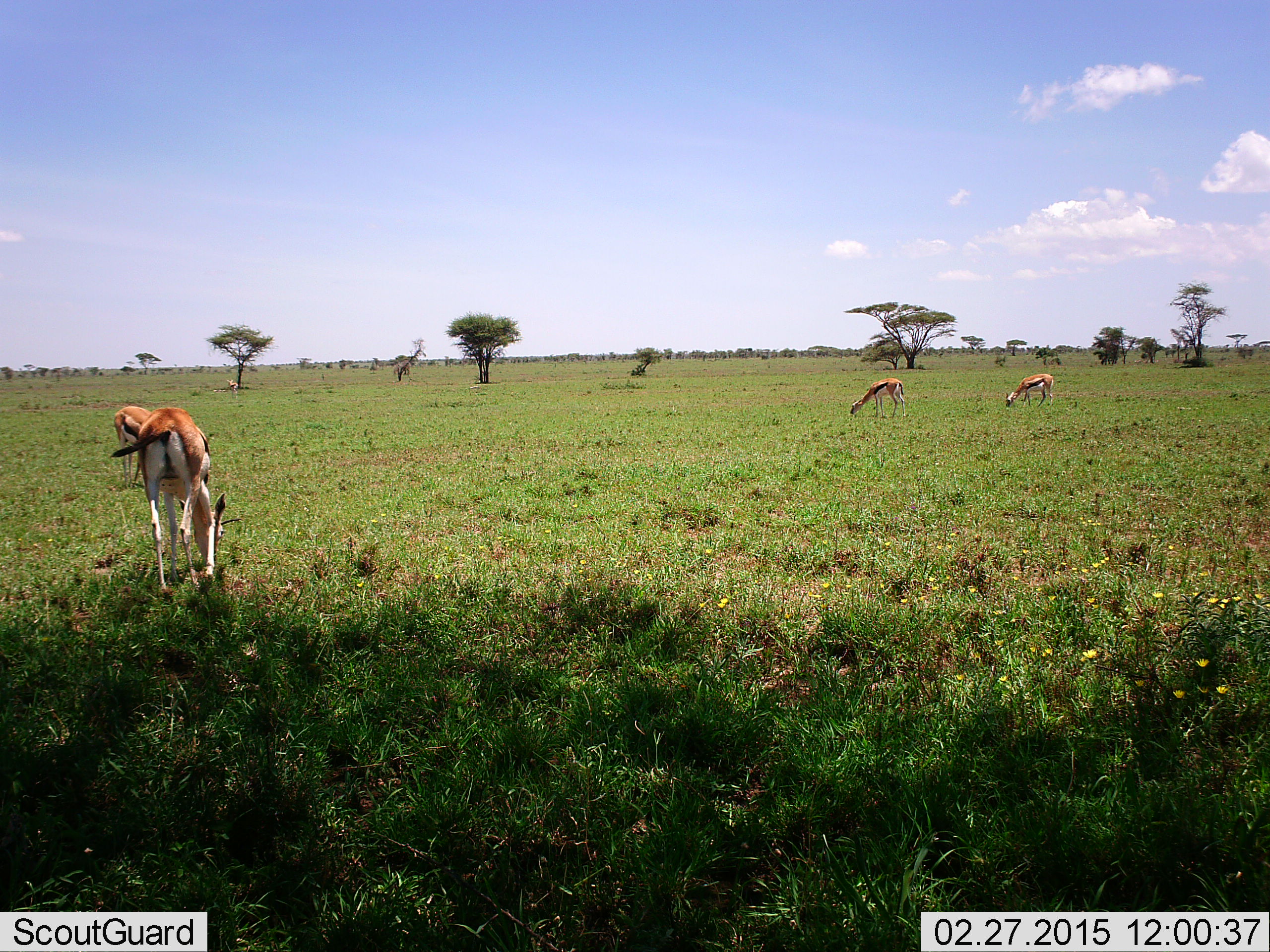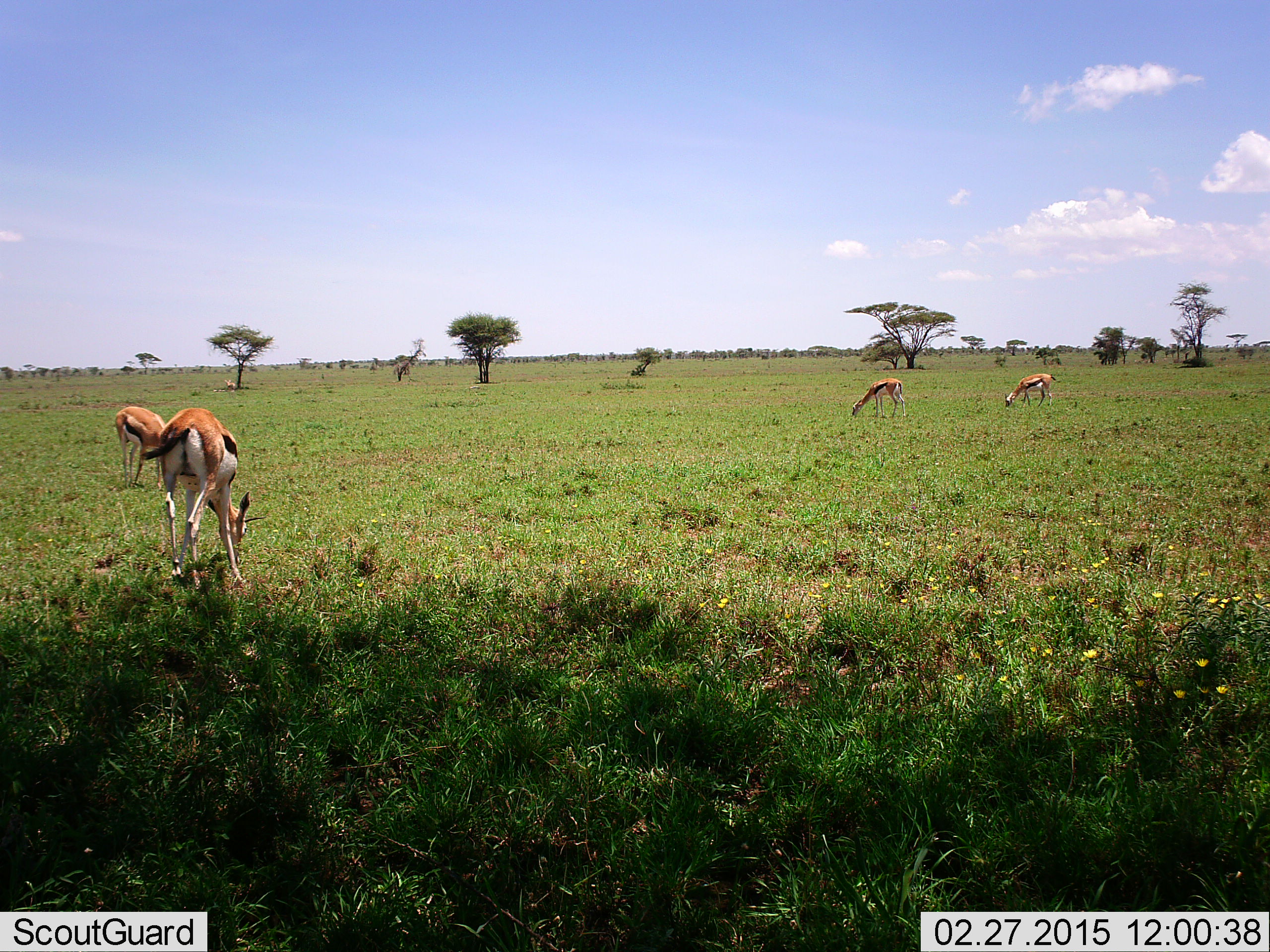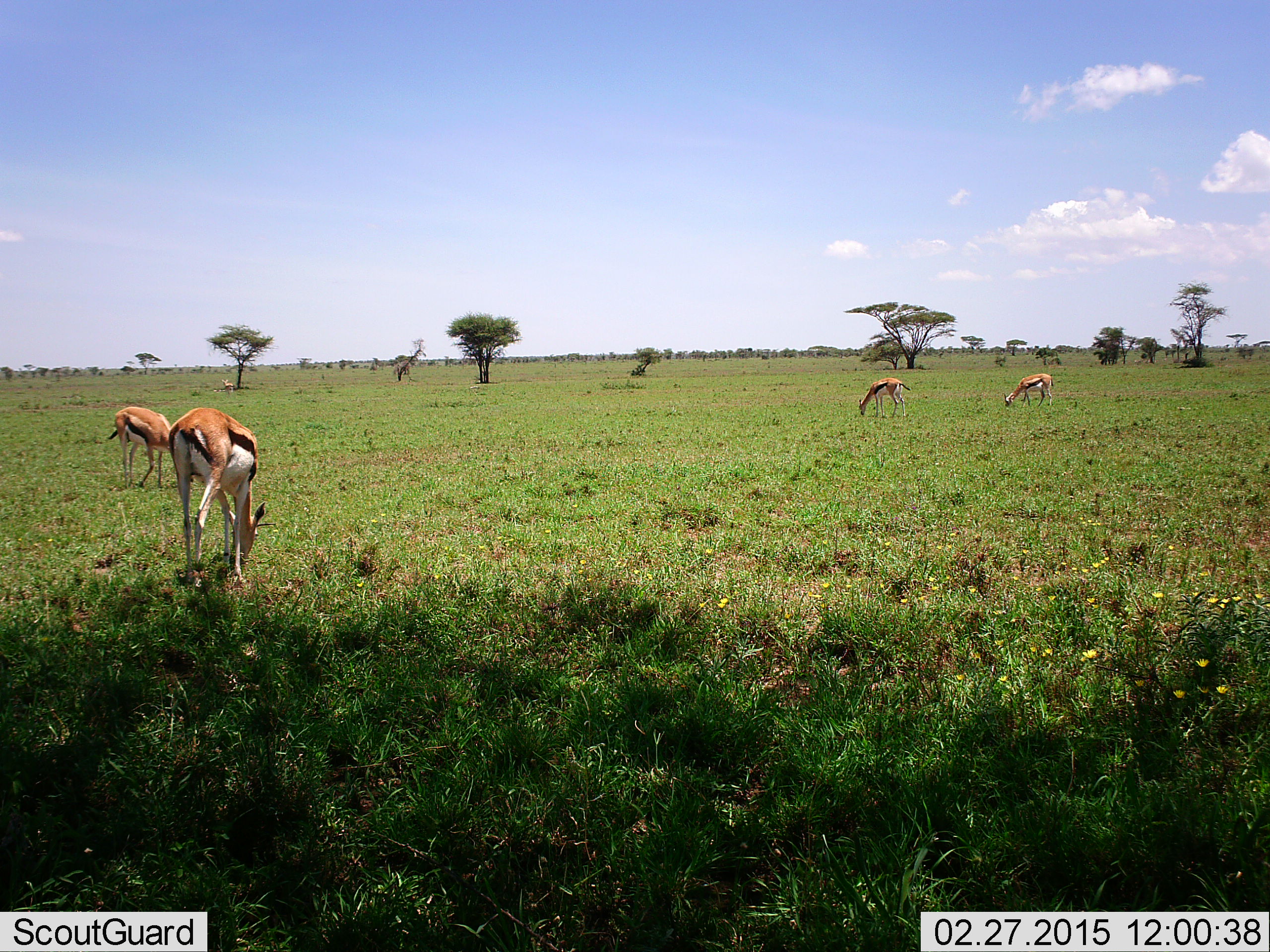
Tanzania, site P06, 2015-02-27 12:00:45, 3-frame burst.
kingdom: Animalia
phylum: Chordata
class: Mammalia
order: Artiodactyla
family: Bovidae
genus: Eudorcas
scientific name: Eudorcas thomsonii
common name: thomson's gazelle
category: gazellethomsons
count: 4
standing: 30%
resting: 0%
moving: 20%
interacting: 0%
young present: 0%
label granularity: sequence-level